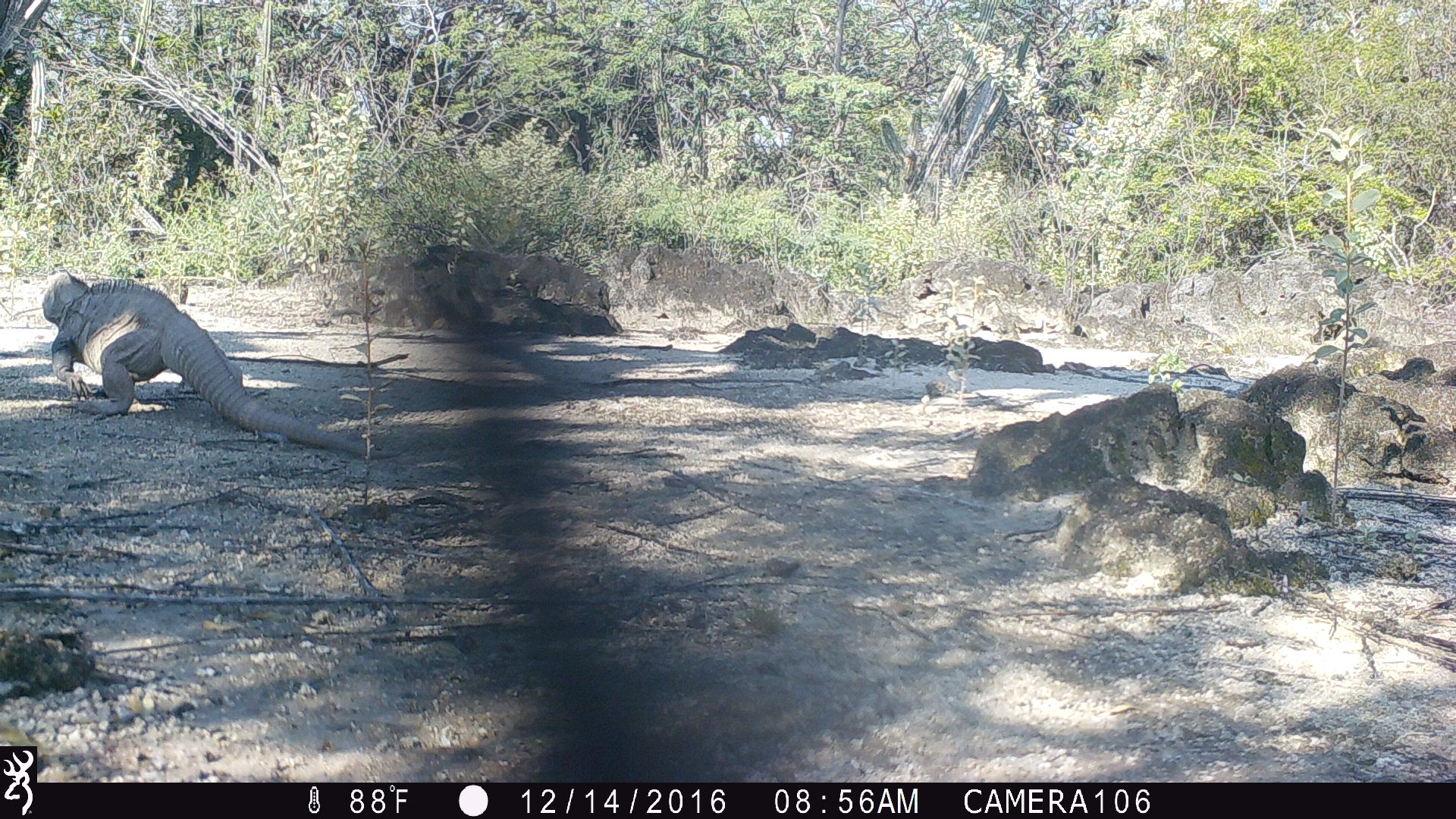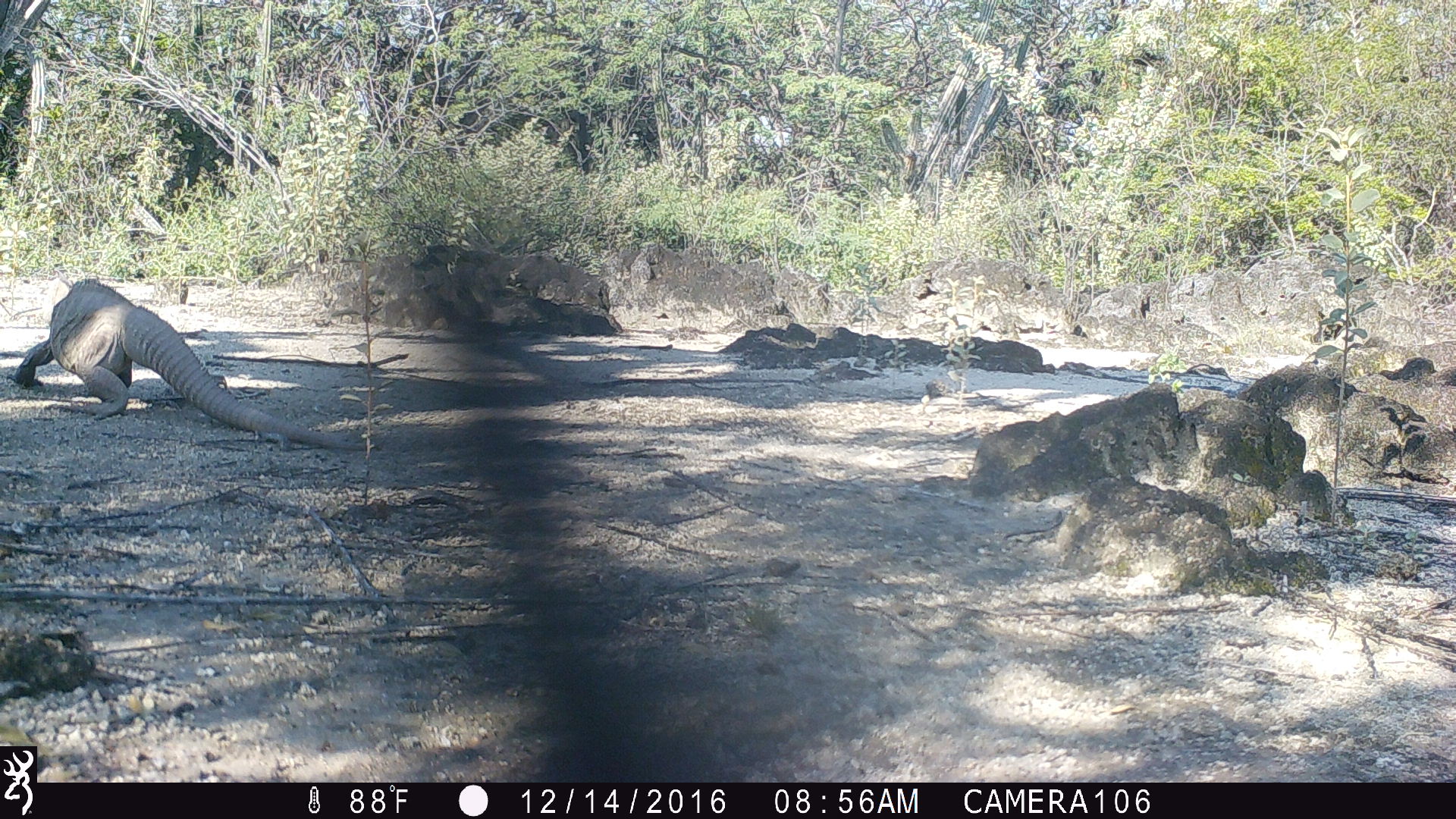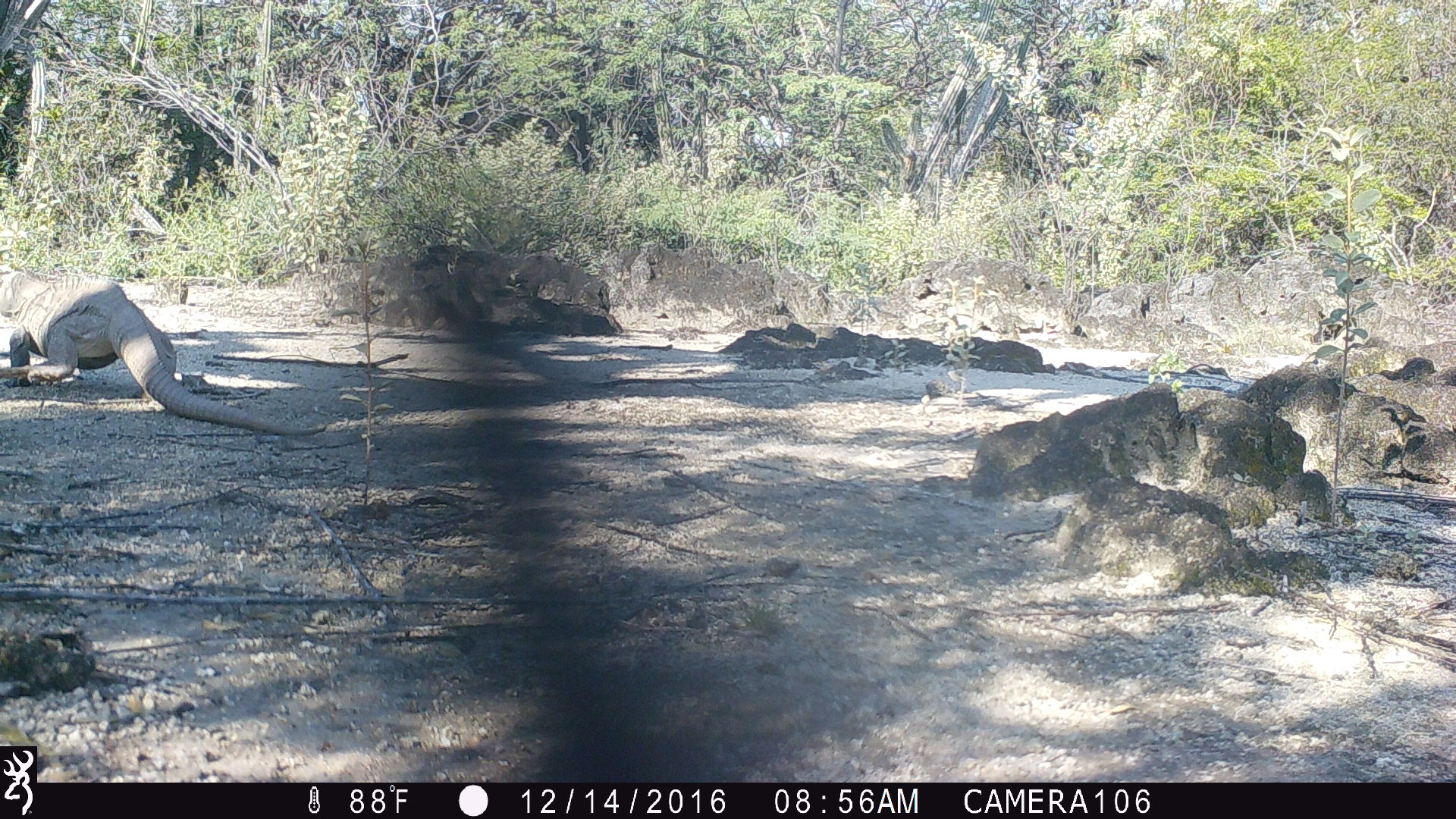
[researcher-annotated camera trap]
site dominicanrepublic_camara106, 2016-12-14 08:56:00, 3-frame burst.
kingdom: Animalia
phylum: Chordata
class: Reptilia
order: Squamata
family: Iguanidae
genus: Iguana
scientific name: Iguana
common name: typical iguanas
Iguana (typical iguanas).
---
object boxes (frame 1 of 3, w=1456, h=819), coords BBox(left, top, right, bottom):
iguana: BBox(39, 271, 370, 451)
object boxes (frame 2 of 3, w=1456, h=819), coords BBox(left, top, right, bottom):
iguana: BBox(8, 271, 377, 453)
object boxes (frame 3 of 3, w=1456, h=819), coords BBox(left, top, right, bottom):
iguana: BBox(0, 265, 307, 439)